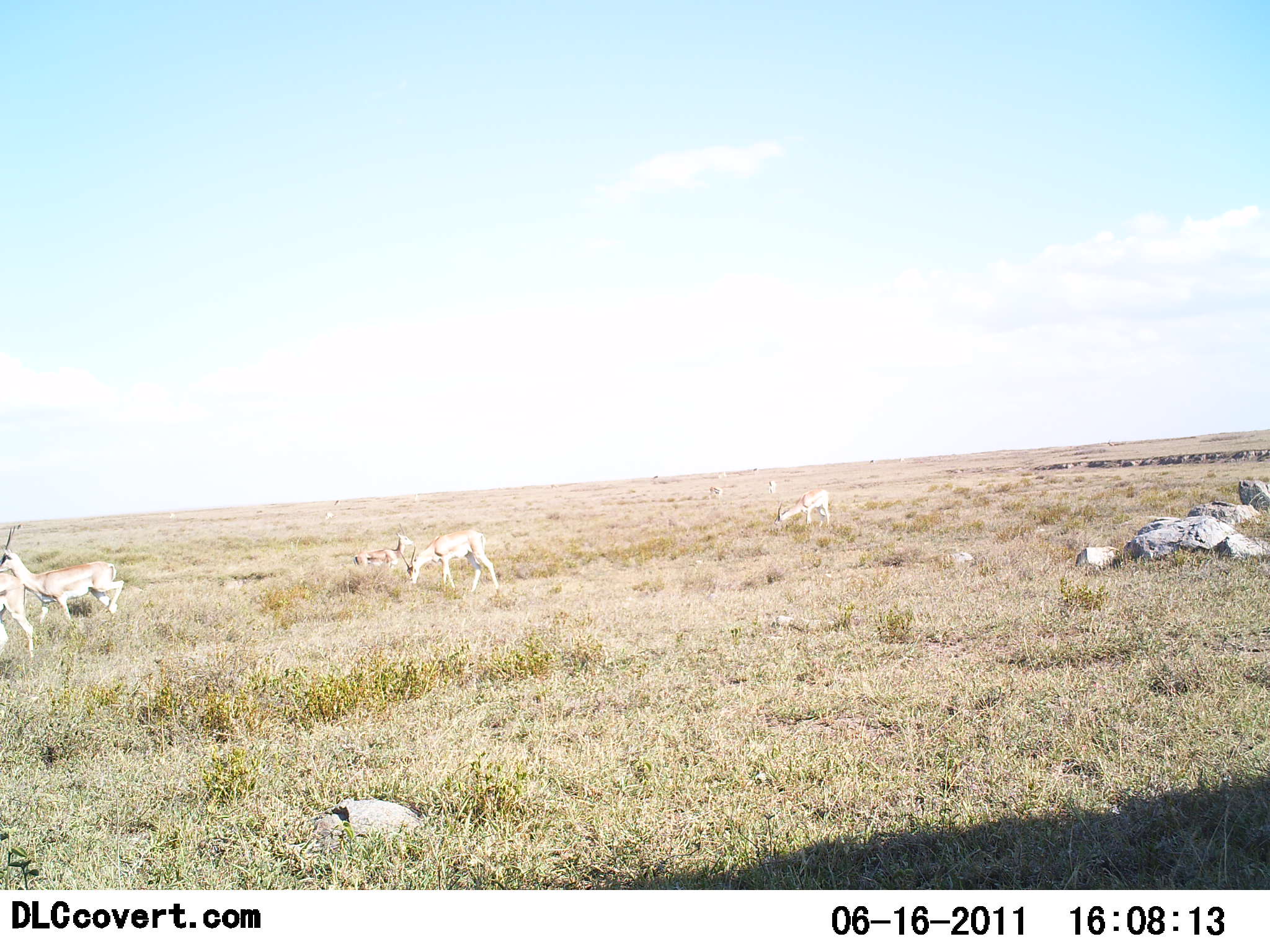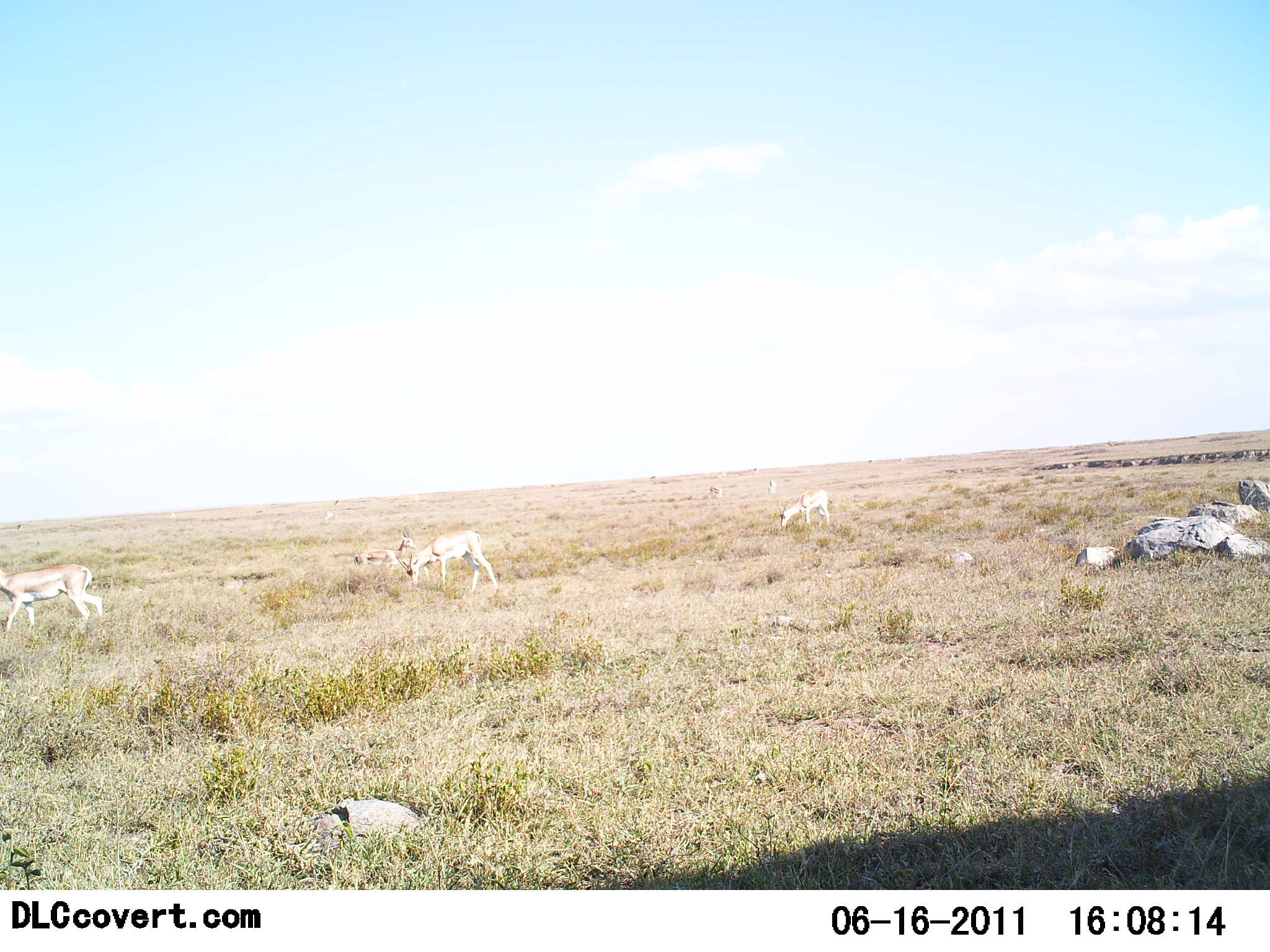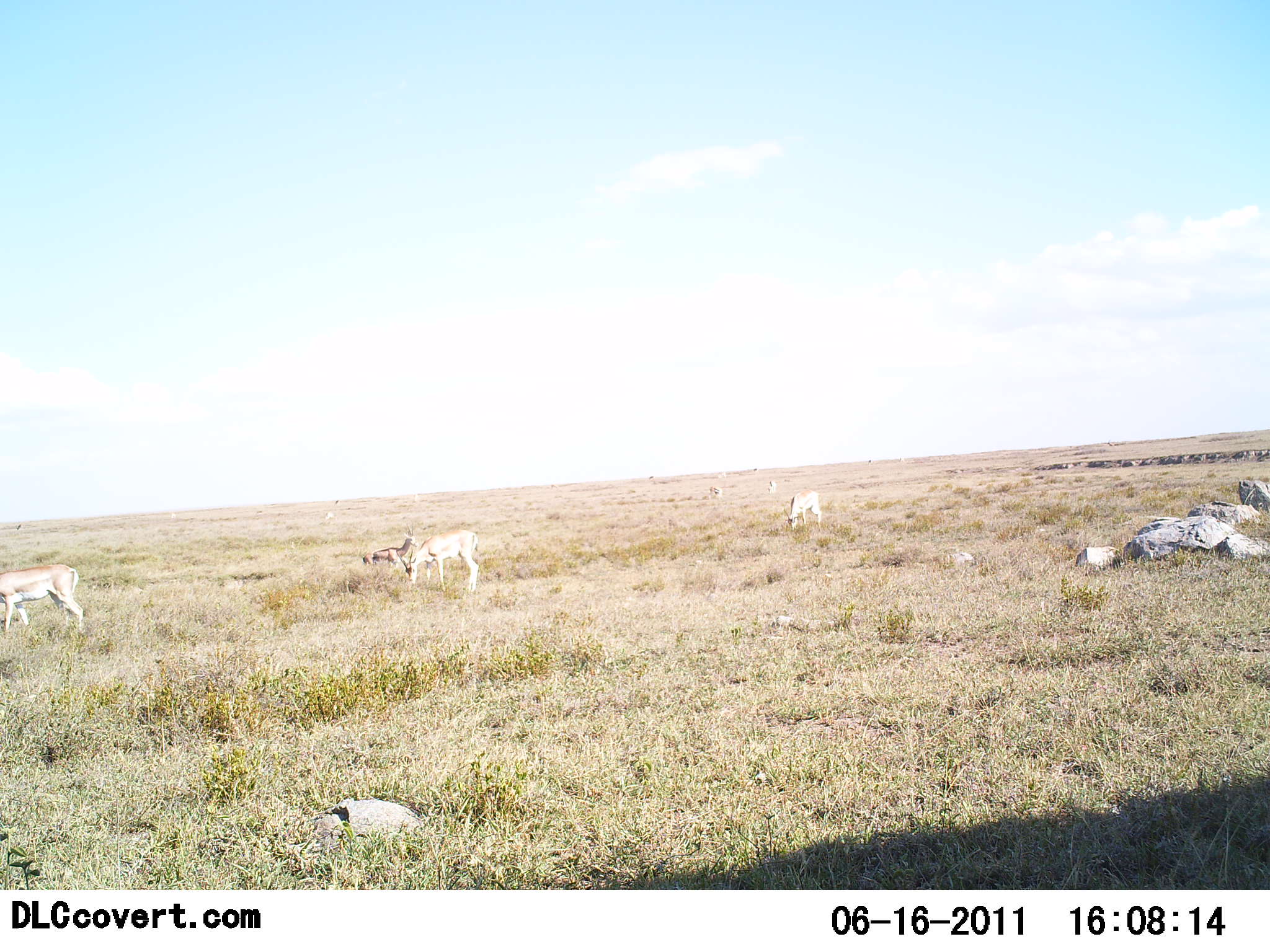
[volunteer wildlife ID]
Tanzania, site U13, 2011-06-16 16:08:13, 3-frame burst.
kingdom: Animalia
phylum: Chordata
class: Mammalia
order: Artiodactyla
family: Bovidae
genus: Nanger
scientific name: Nanger granti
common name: grant's gazelle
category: gazellegrants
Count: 5.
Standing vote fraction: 25%.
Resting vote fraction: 17%.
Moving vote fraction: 67%.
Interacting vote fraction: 8%.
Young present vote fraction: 0%.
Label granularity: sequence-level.